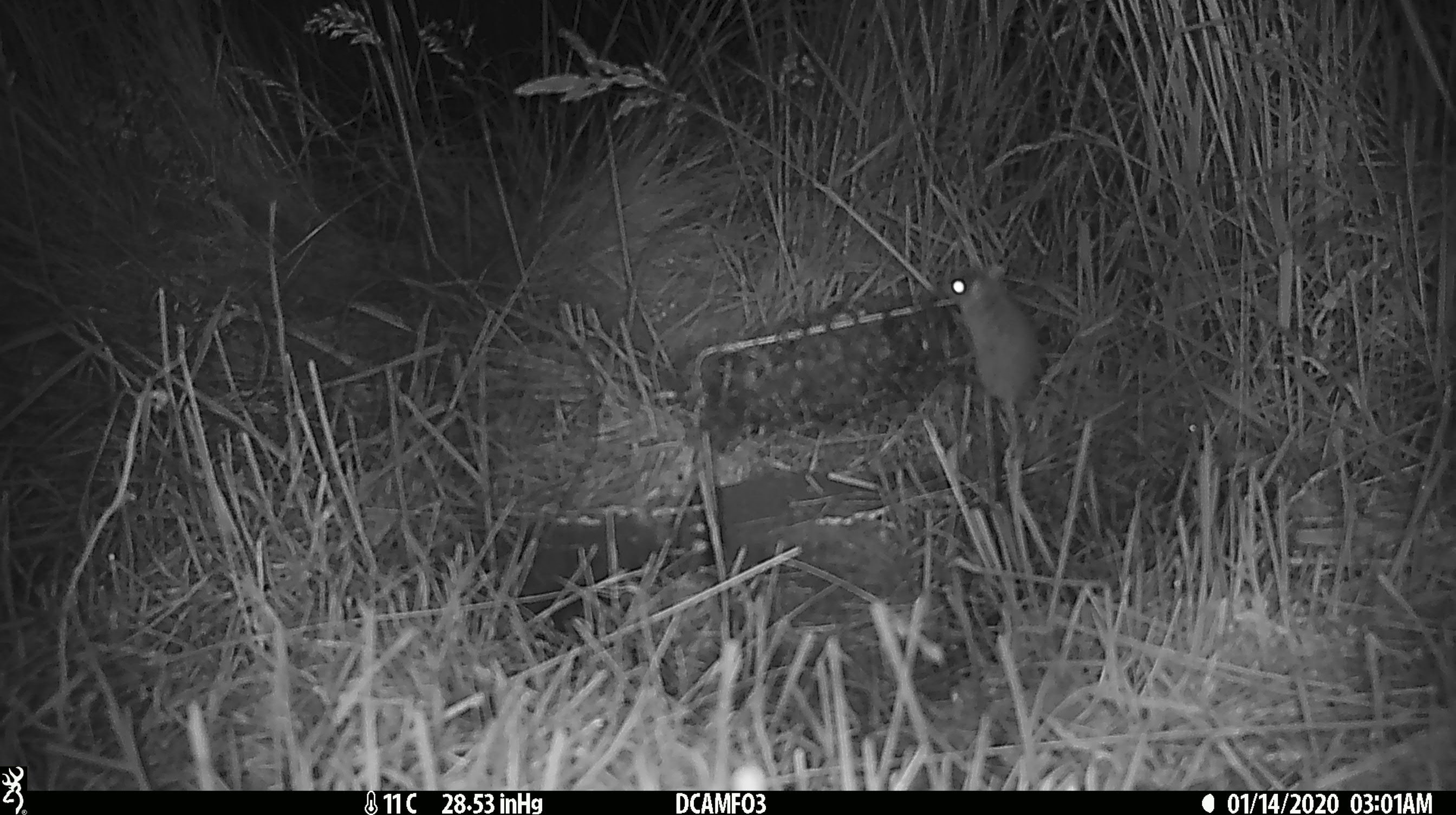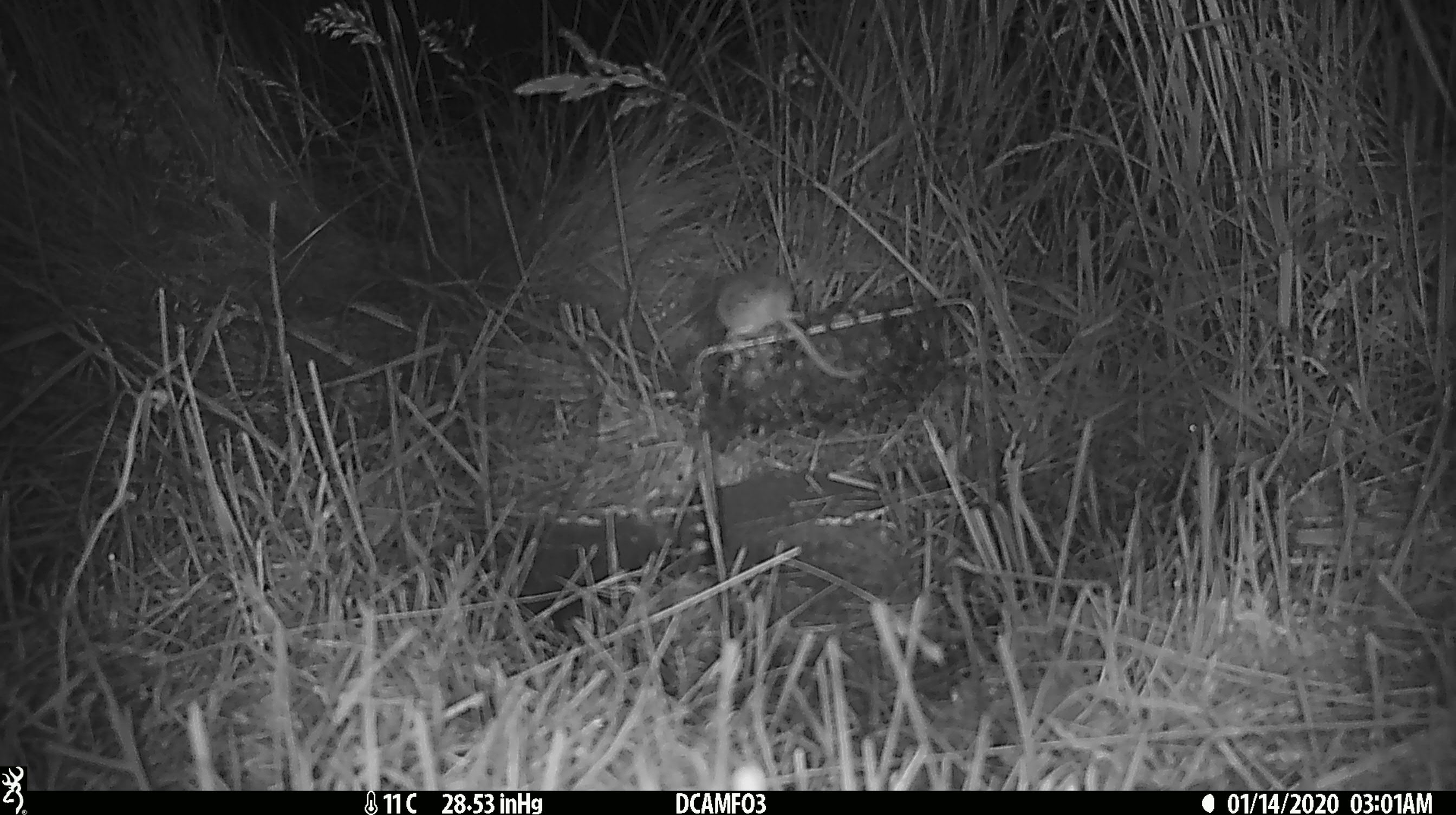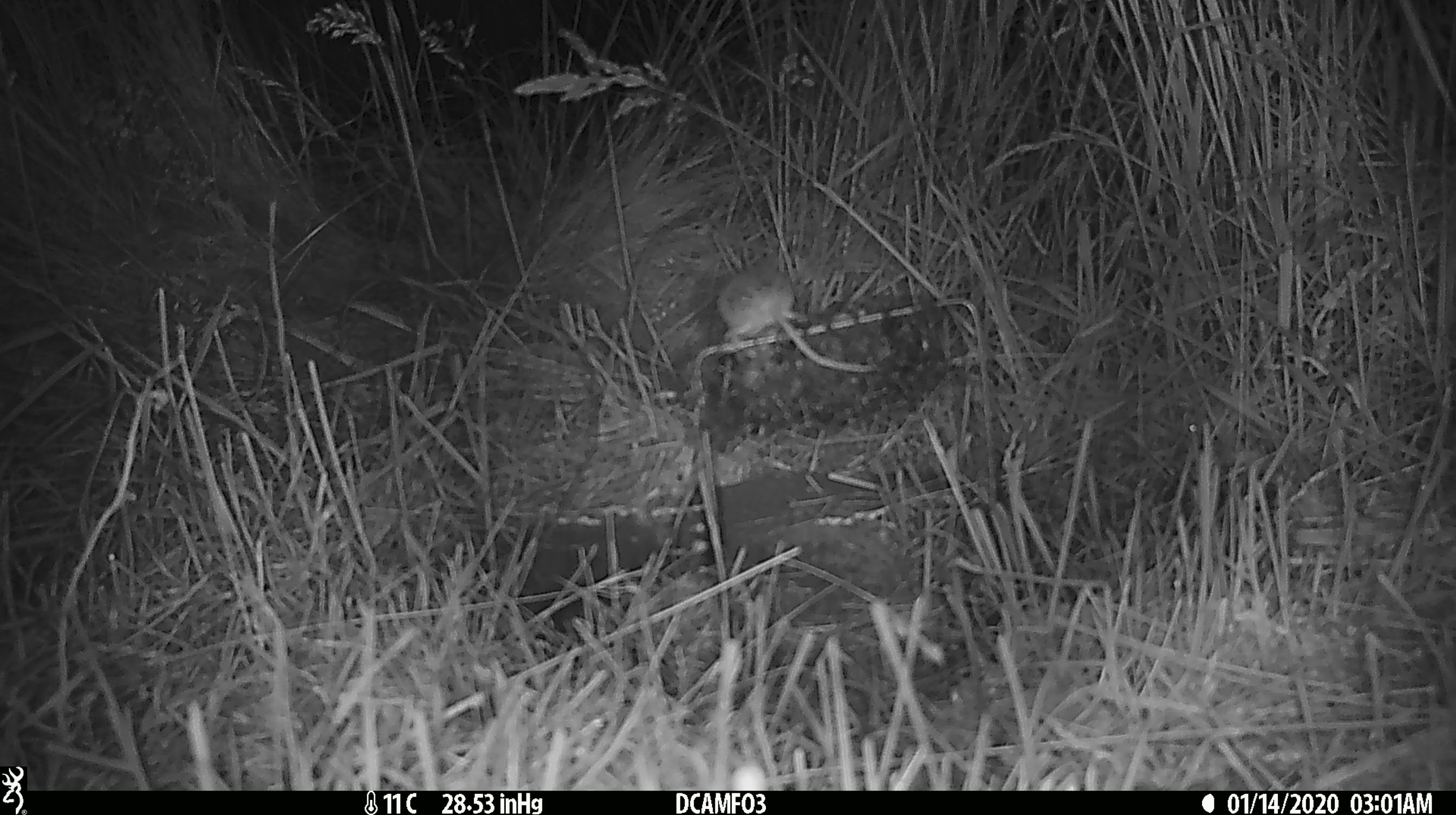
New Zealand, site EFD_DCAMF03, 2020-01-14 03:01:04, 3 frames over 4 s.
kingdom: Animalia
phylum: Chordata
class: Mammalia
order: Rodentia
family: Muridae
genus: Mus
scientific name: Mus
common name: mouse